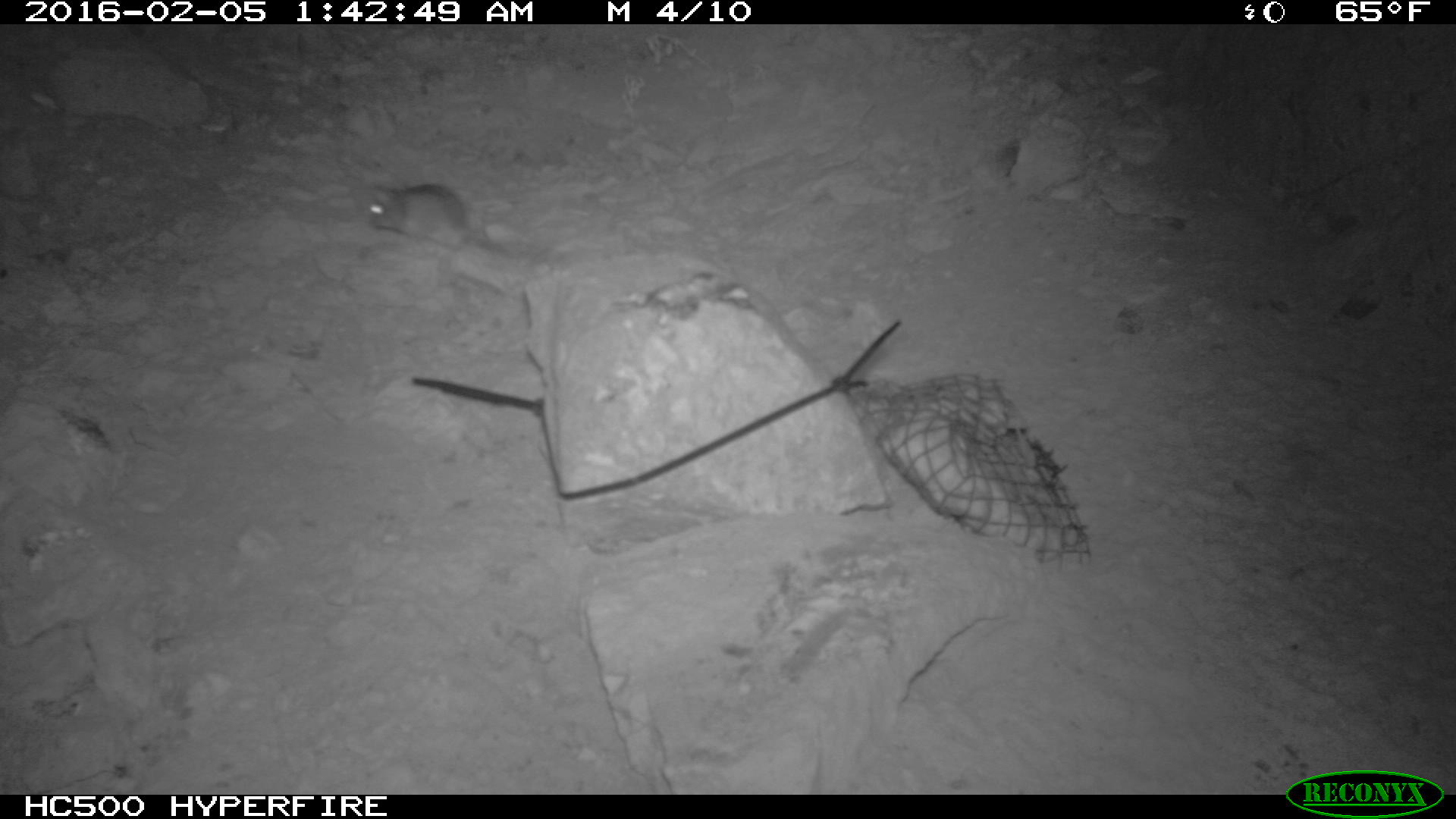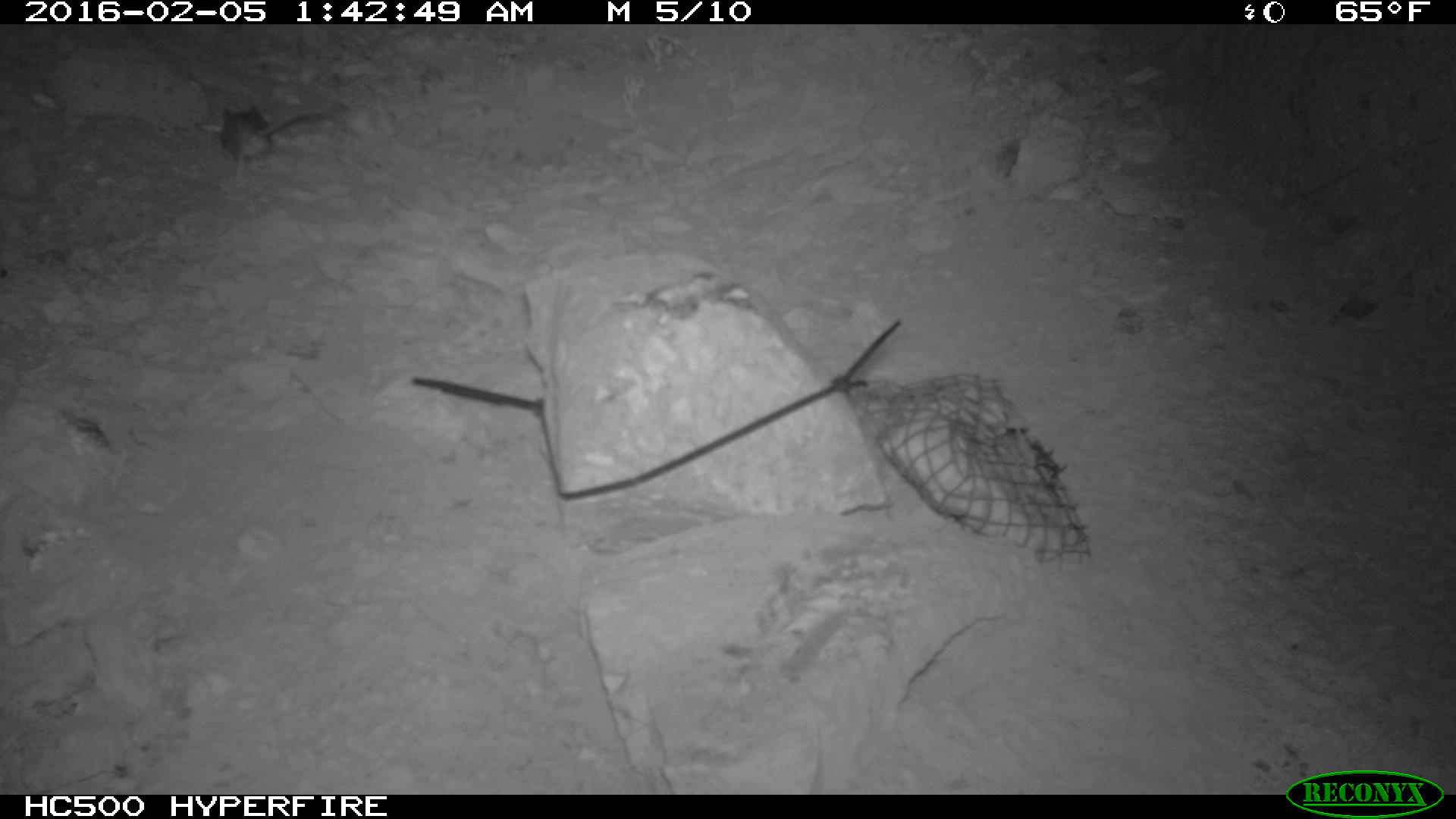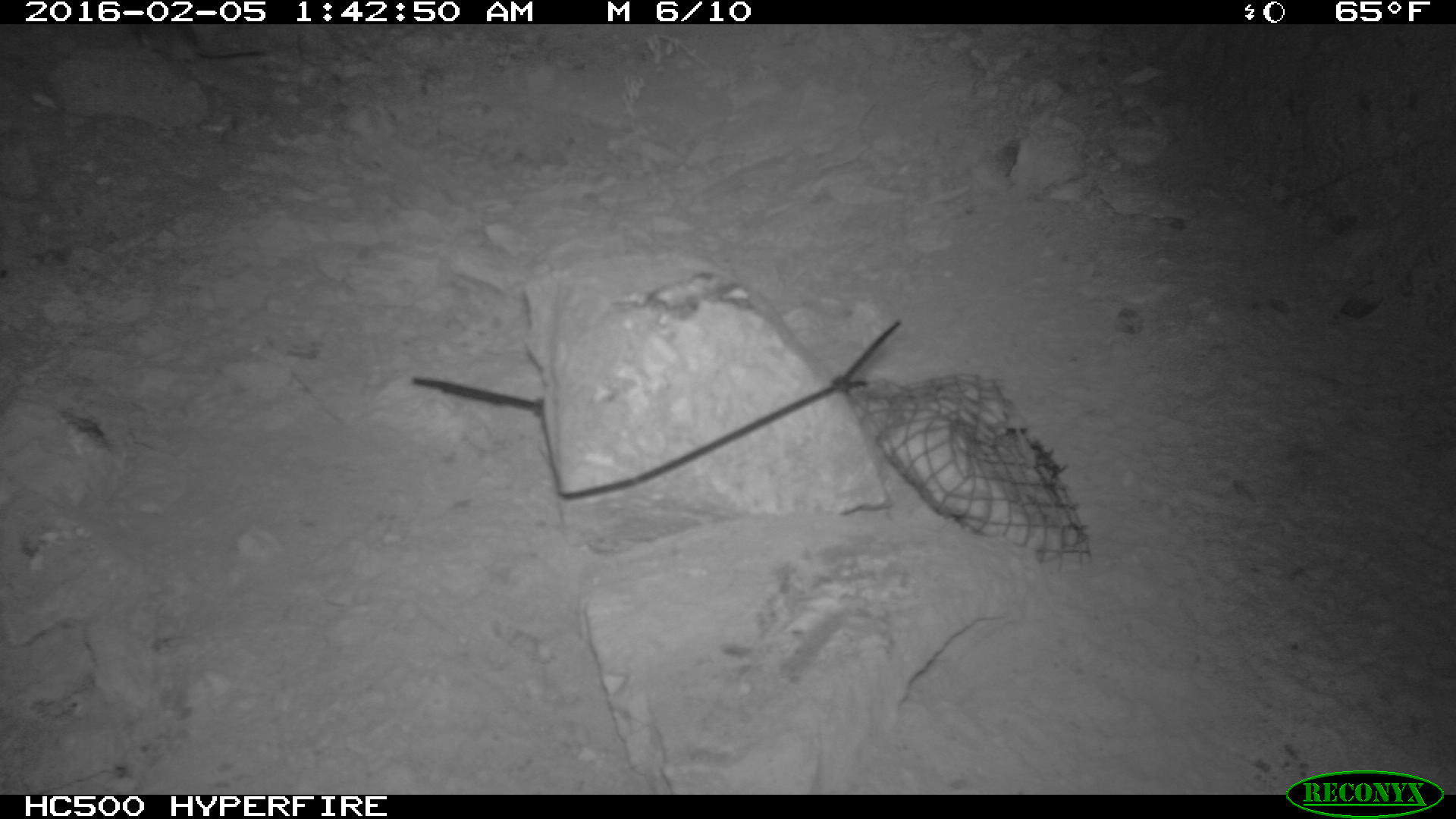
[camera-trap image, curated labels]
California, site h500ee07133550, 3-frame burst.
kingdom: Animalia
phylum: Chordata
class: Mammalia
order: Rodentia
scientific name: Rodentia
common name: rodent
Rodent (Rodentia).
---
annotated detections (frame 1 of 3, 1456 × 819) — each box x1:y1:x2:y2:
rodent: 366:184:517:253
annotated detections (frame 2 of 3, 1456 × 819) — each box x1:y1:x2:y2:
rodent: 220:105:331:176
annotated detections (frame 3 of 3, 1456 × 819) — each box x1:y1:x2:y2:
rodent: 750:293:902:394